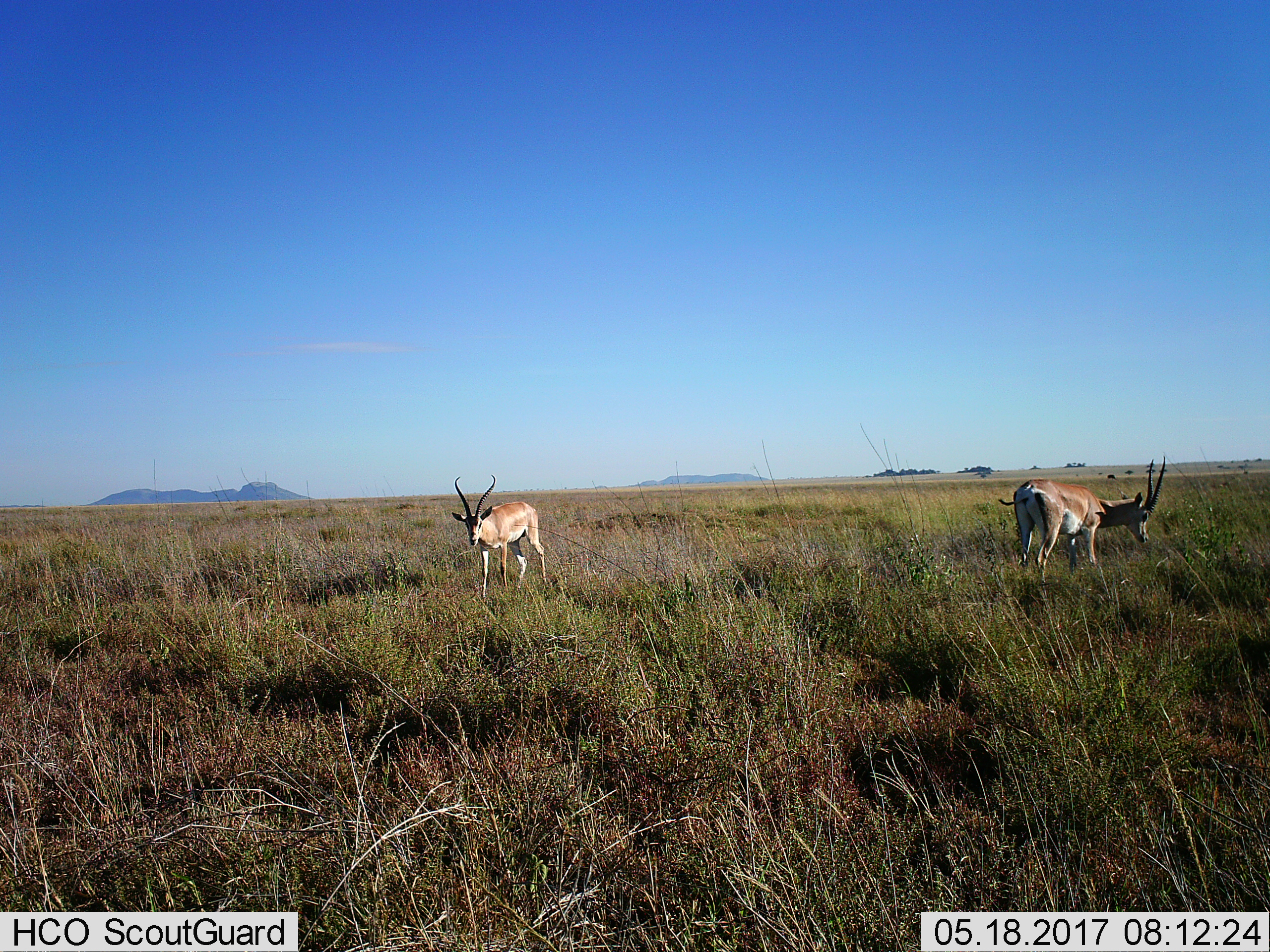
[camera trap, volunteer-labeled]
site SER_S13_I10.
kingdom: Animalia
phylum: Chordata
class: Mammalia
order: Artiodactyla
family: Bovidae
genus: Nanger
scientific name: Nanger granti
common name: grant's gazelle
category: gazellegrants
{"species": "gazellegrants (grant's gazelle) (Nanger granti)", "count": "2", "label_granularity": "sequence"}